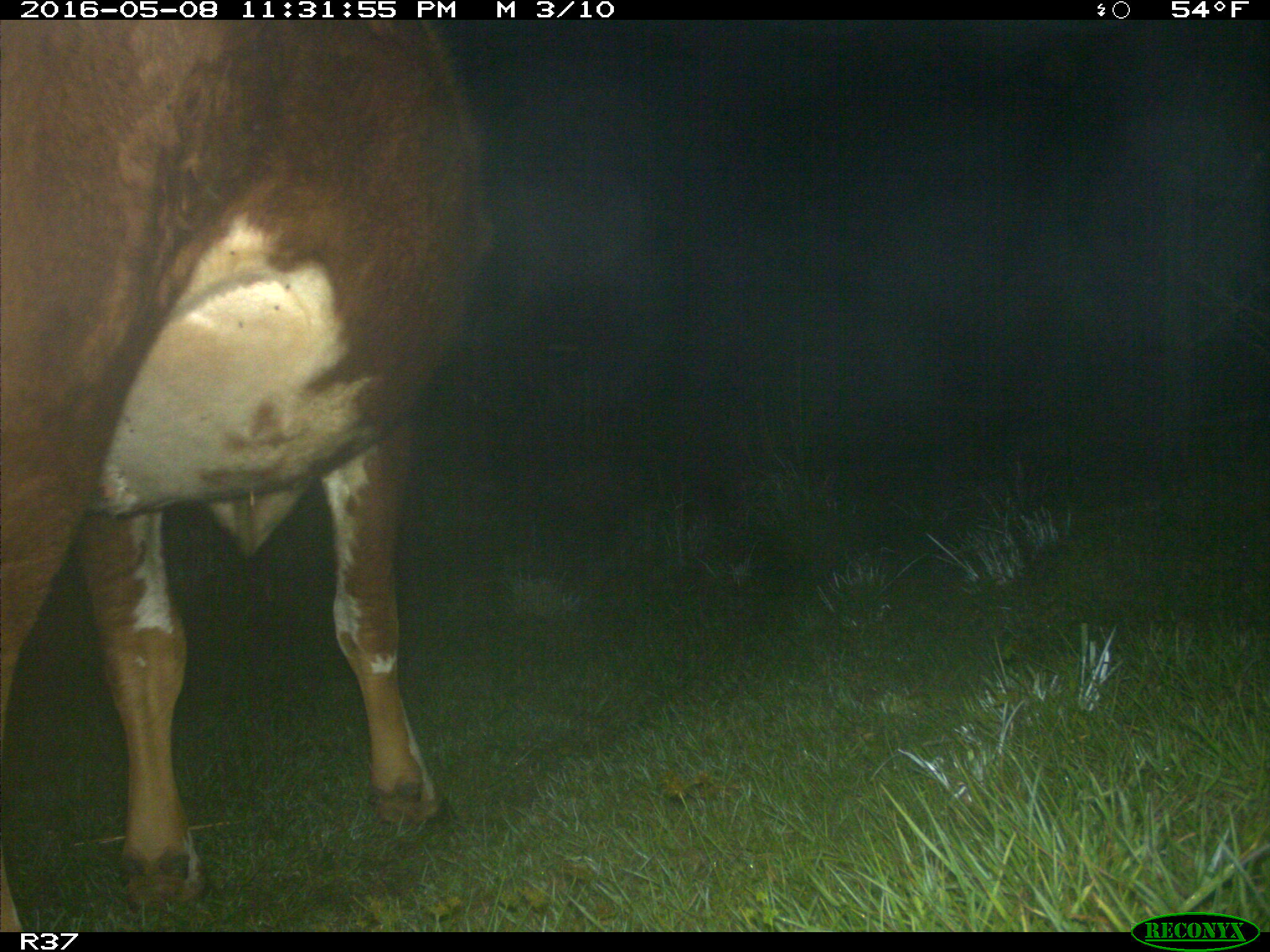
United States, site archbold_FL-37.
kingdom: Animalia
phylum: Chordata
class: Mammalia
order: Artiodactyla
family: Bovidae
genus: Bos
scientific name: Bos taurus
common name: domestic cow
Bos taurus (domestic cow).